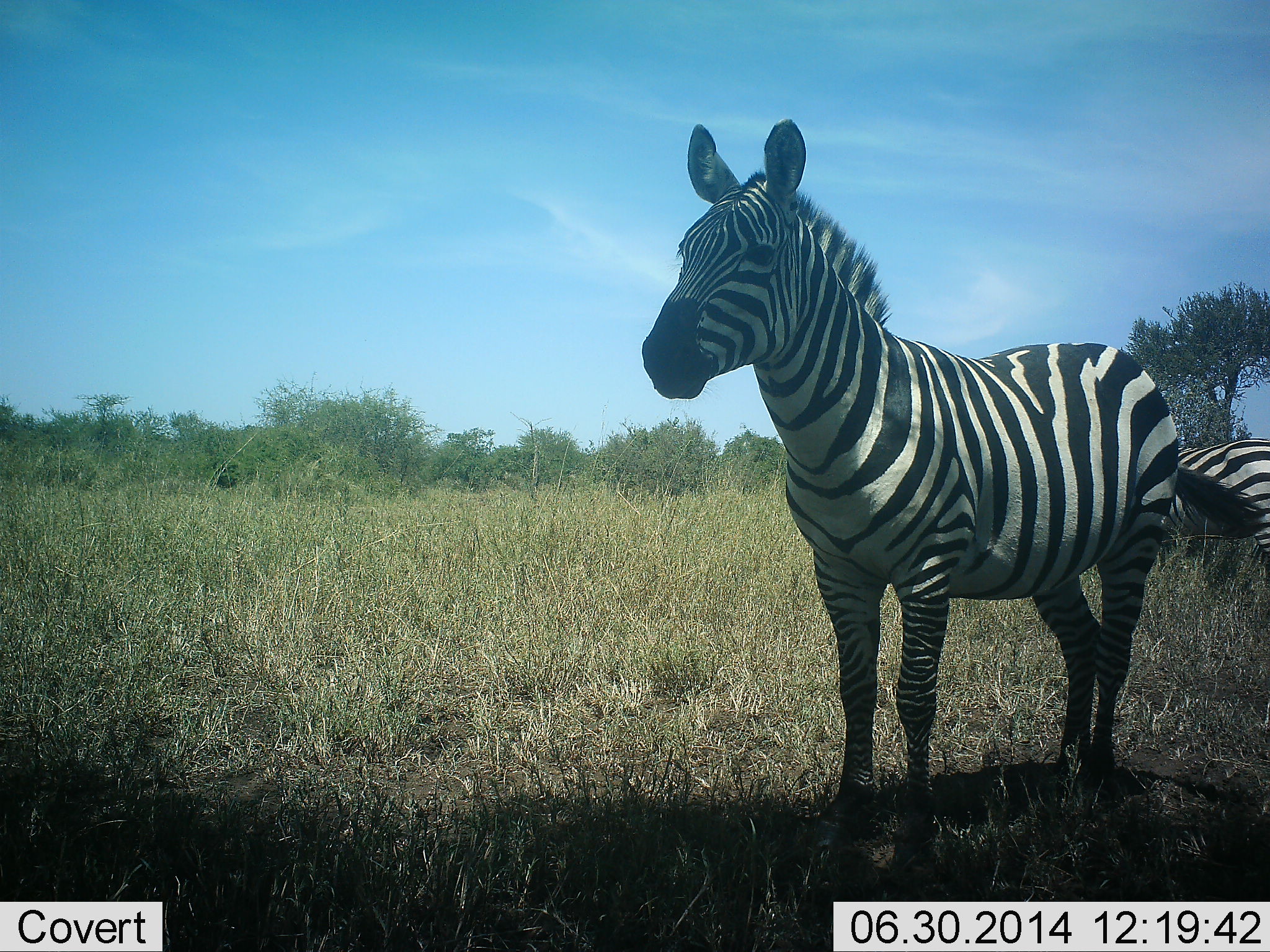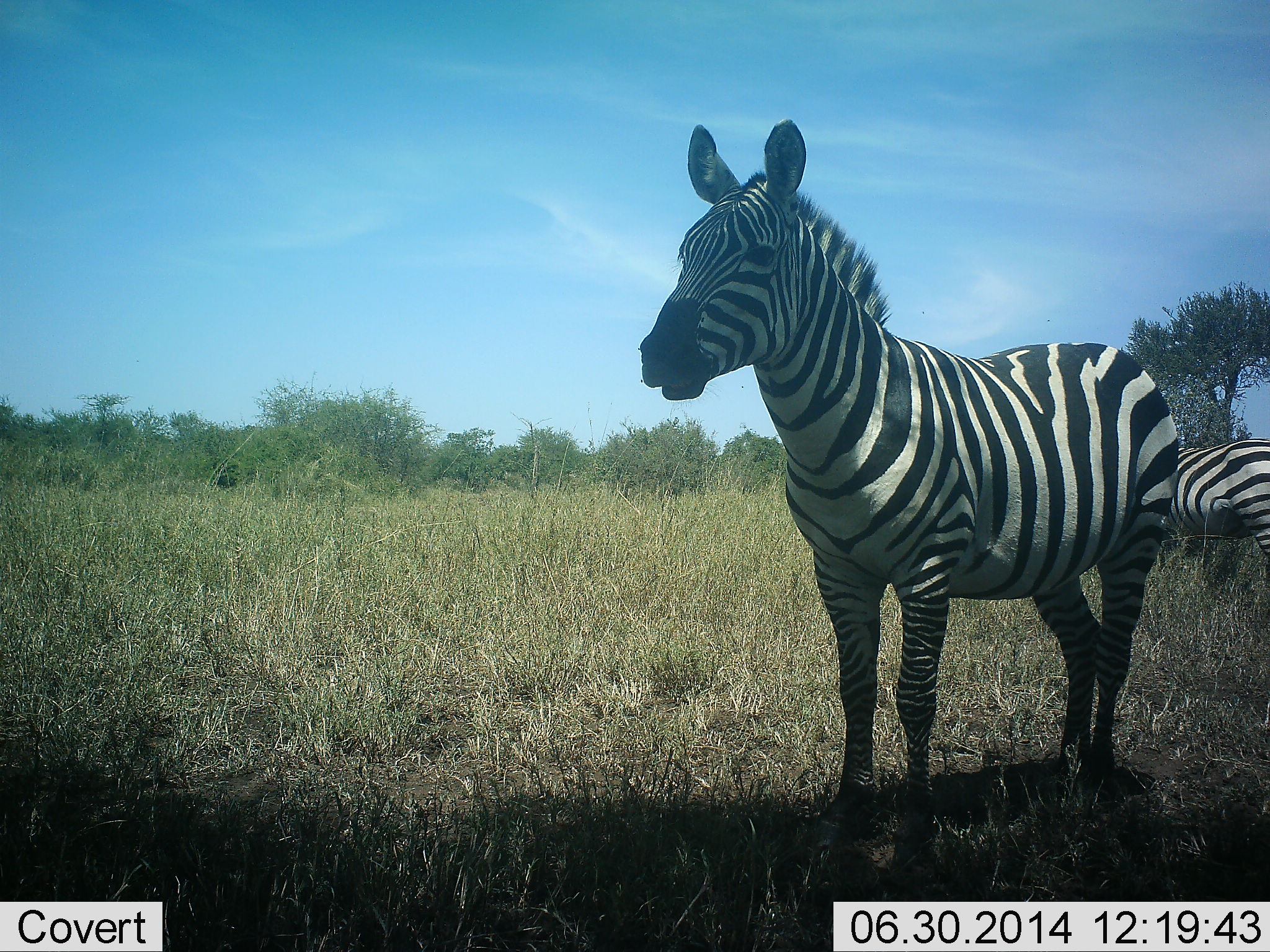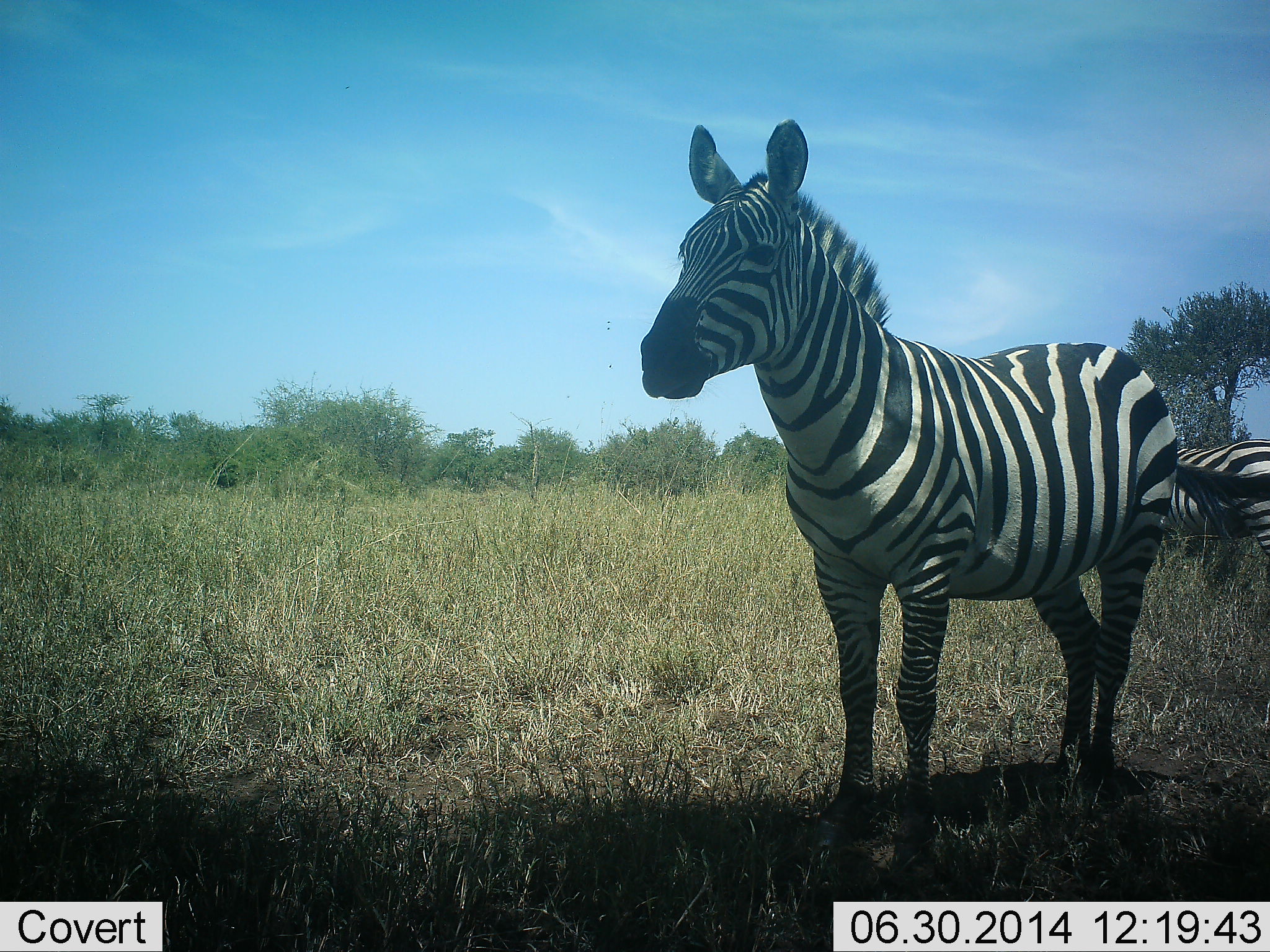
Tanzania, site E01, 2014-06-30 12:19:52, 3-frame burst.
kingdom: Animalia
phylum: Chordata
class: Mammalia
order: Perissodactyla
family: Equidae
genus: Equus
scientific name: Equus quagga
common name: plains zebra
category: zebra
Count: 2.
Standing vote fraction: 90%.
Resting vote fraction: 0%.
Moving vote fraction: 0%.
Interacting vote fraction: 0%.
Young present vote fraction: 0%.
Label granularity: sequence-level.